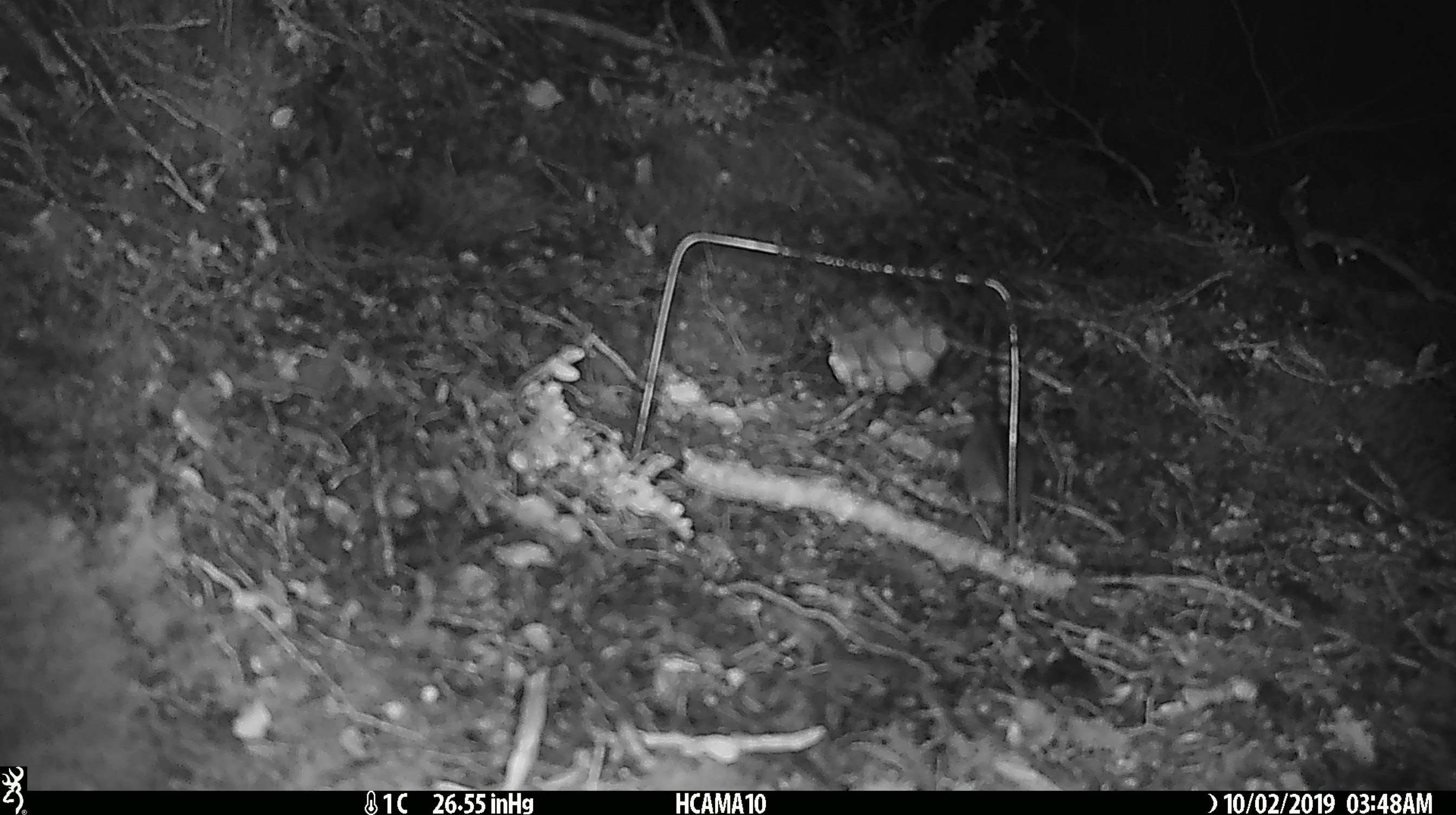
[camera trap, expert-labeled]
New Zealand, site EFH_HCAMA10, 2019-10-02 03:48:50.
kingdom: Animalia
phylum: Chordata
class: Mammalia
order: Rodentia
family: Muridae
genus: Mus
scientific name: Mus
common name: mouse